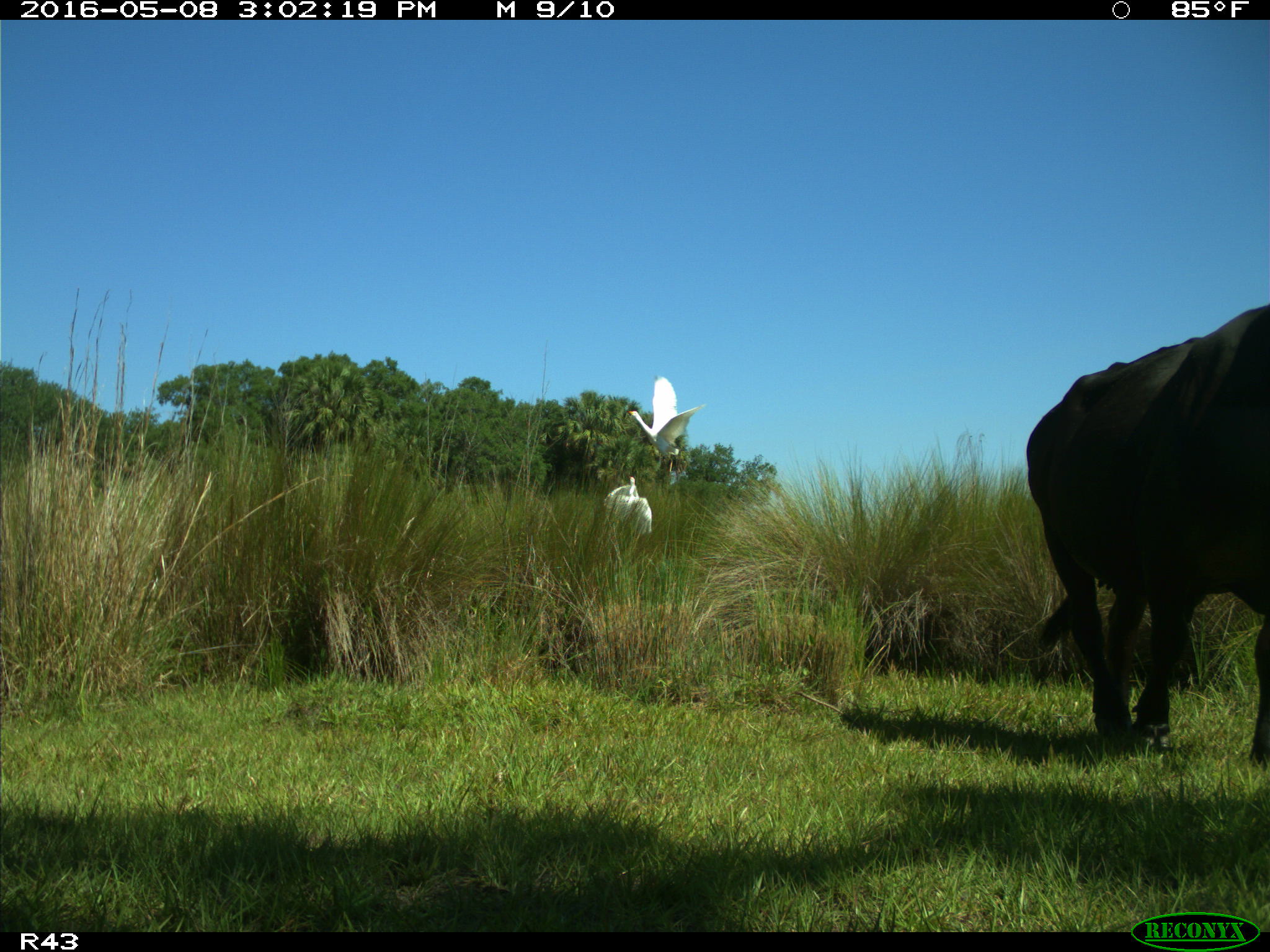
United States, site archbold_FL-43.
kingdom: Animalia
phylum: Chordata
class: Mammalia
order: Artiodactyla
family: Bovidae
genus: Bos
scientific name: Bos taurus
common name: domestic cow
Bos taurus (domestic cow).